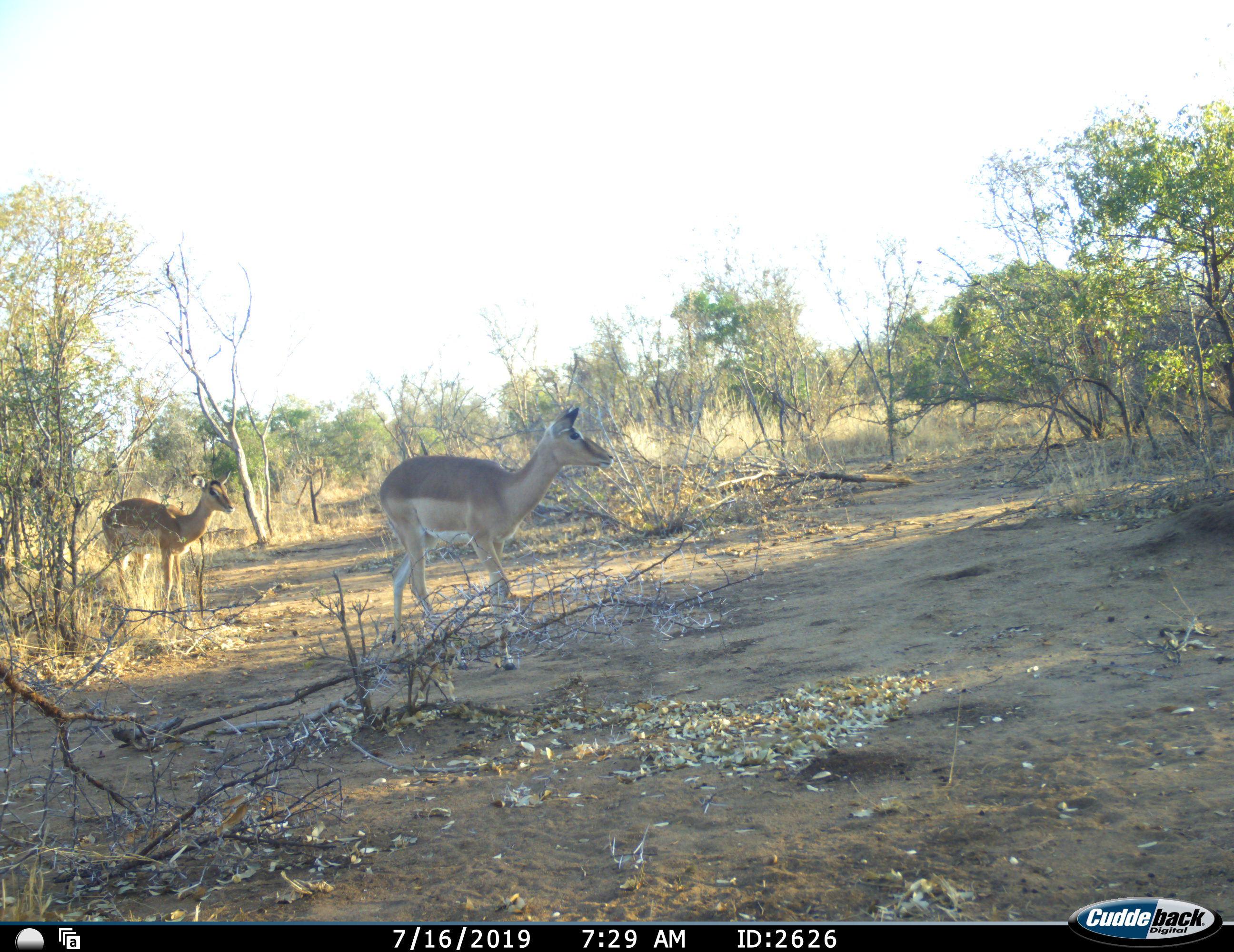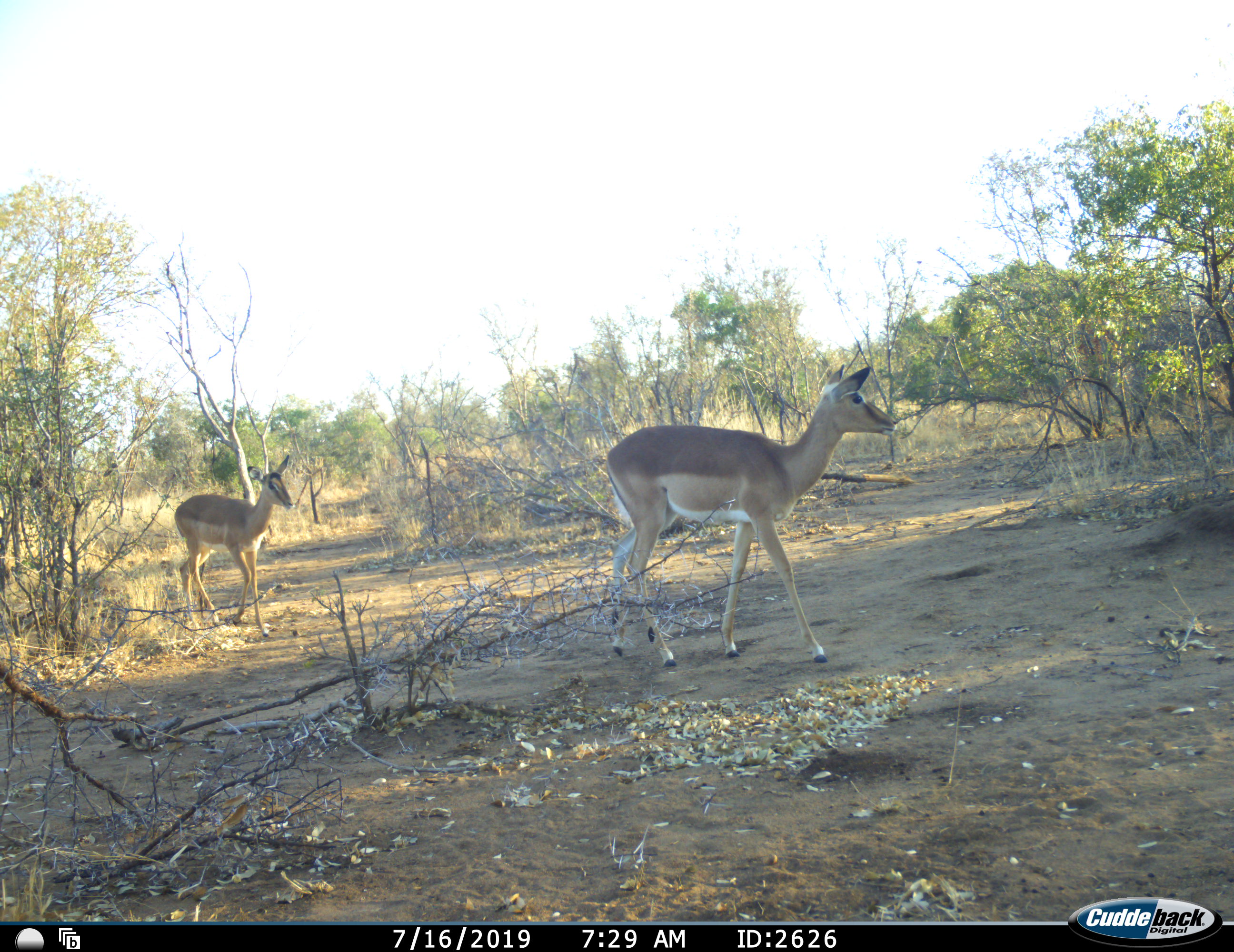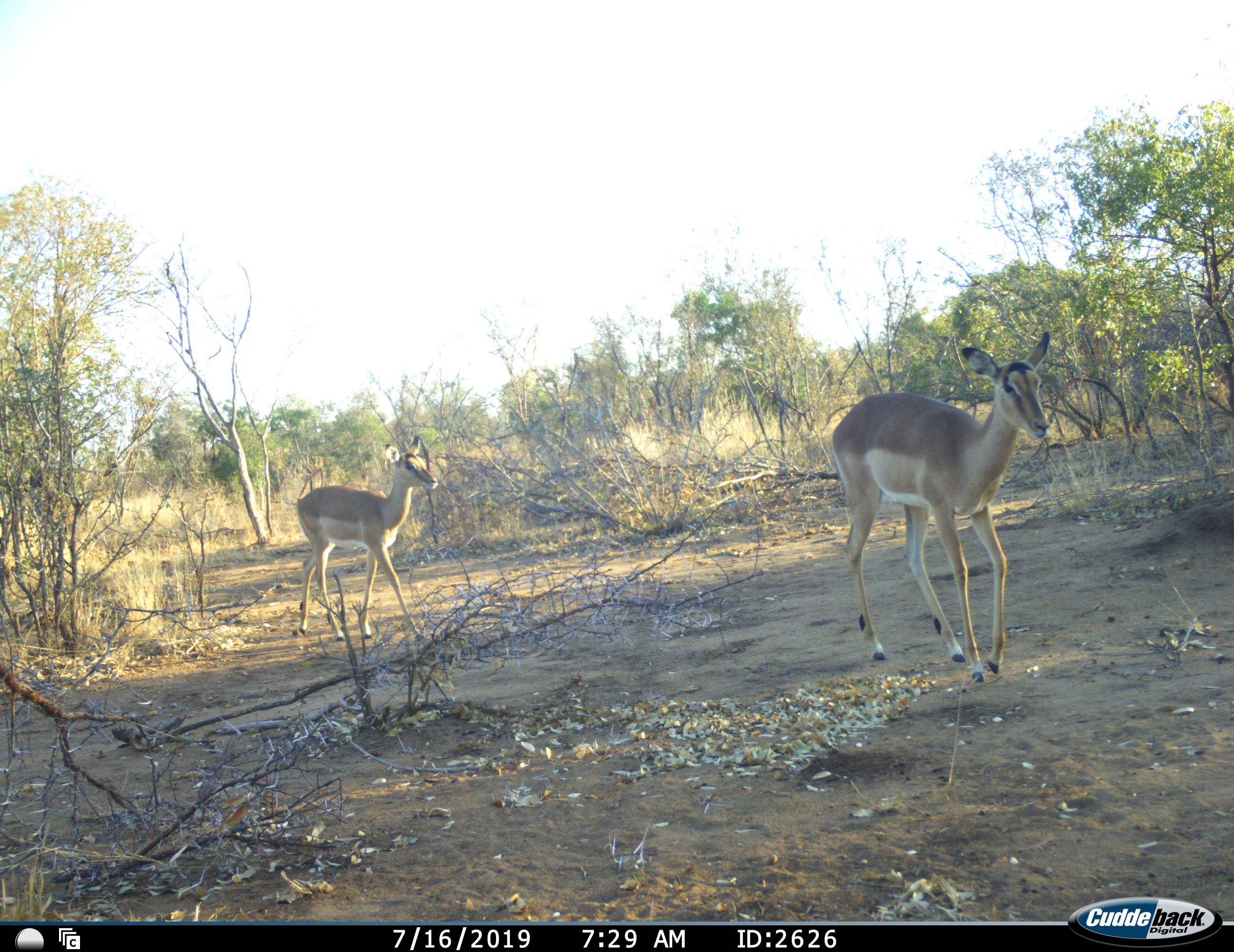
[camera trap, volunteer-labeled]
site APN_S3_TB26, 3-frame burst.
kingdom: Animalia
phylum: Chordata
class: Mammalia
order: Artiodactyla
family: Bovidae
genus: Aepyceros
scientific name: Aepyceros melampus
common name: impala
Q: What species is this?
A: Impala (Aepyceros melampus).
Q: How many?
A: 2.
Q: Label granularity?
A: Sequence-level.